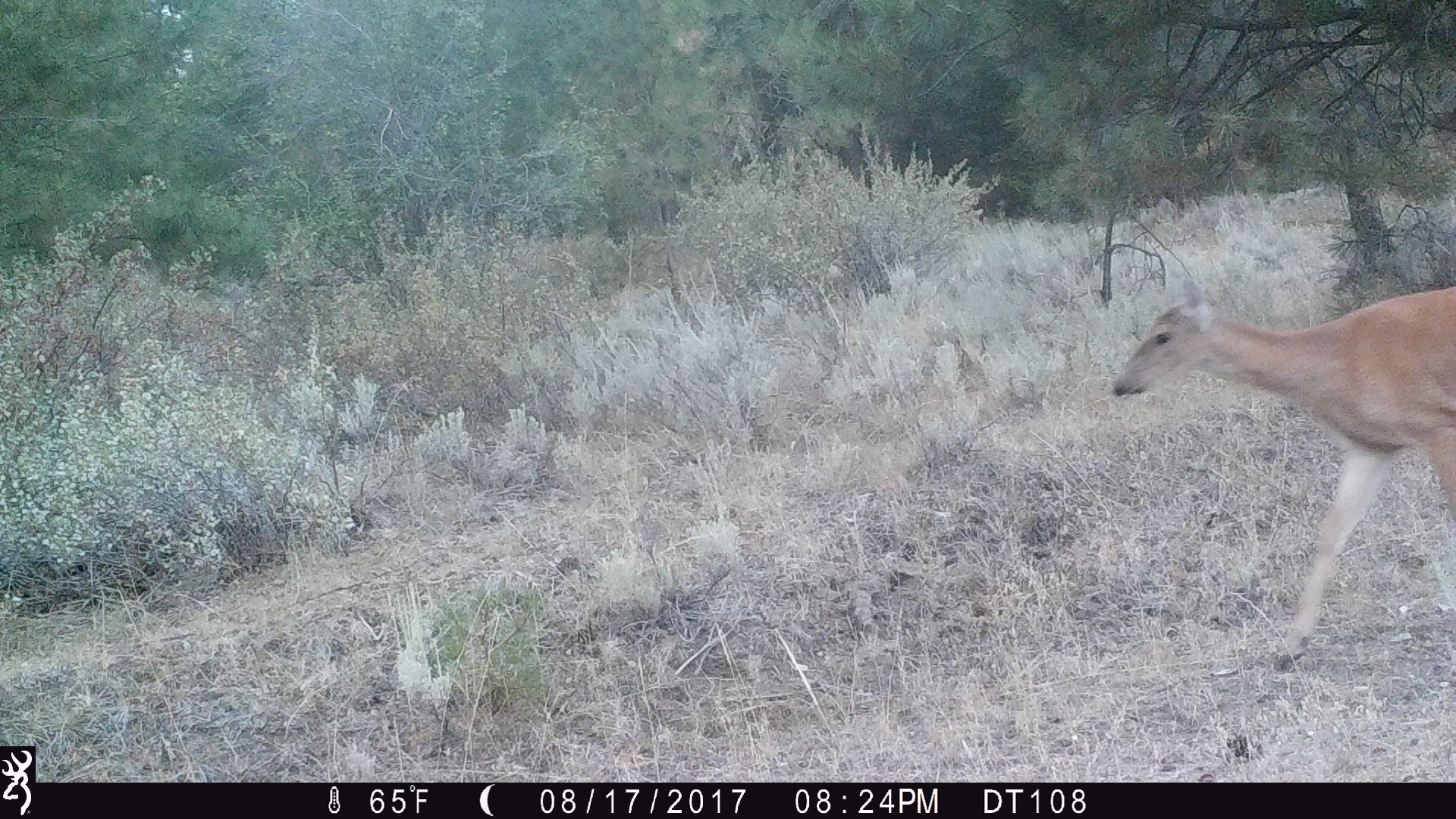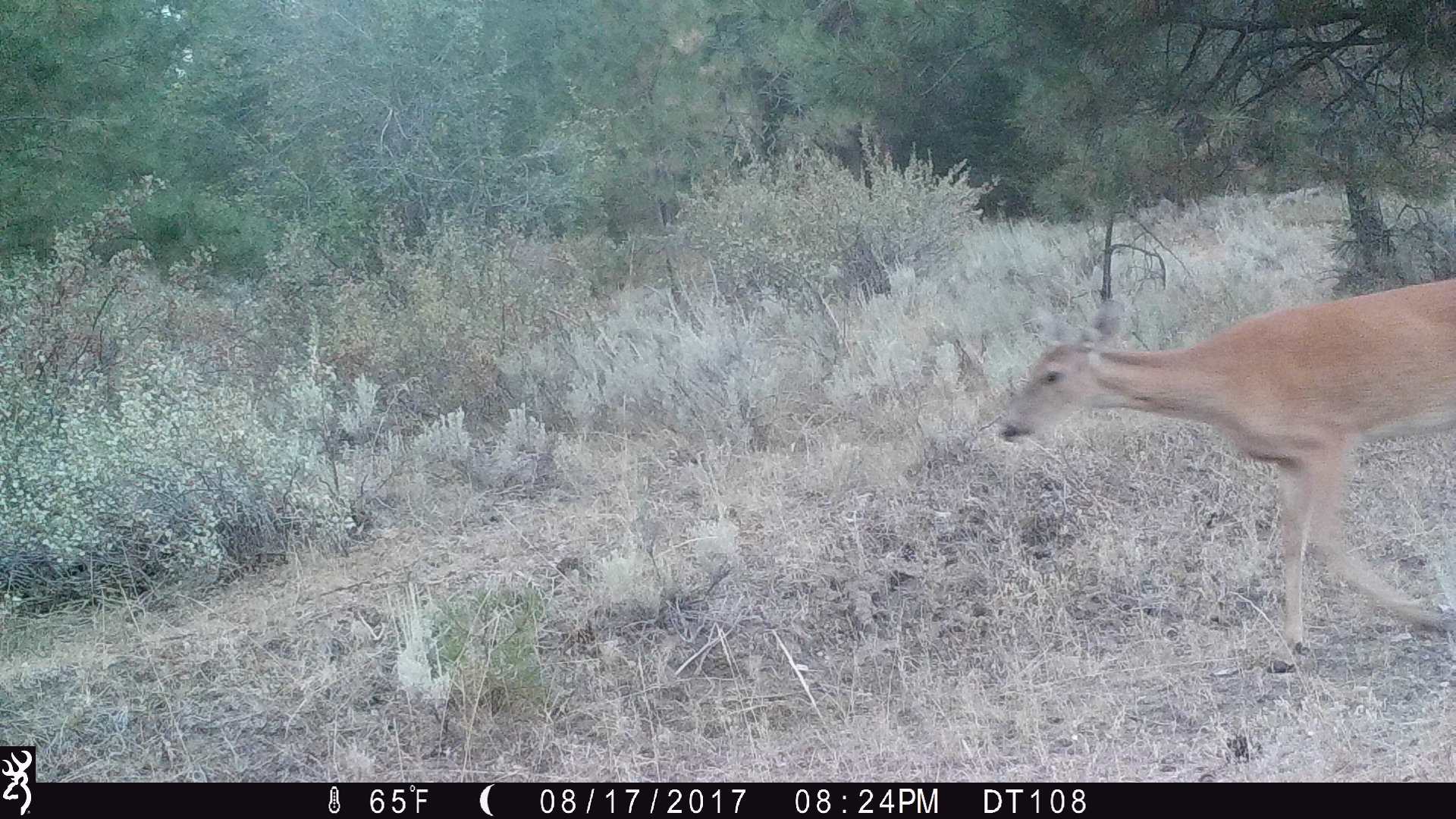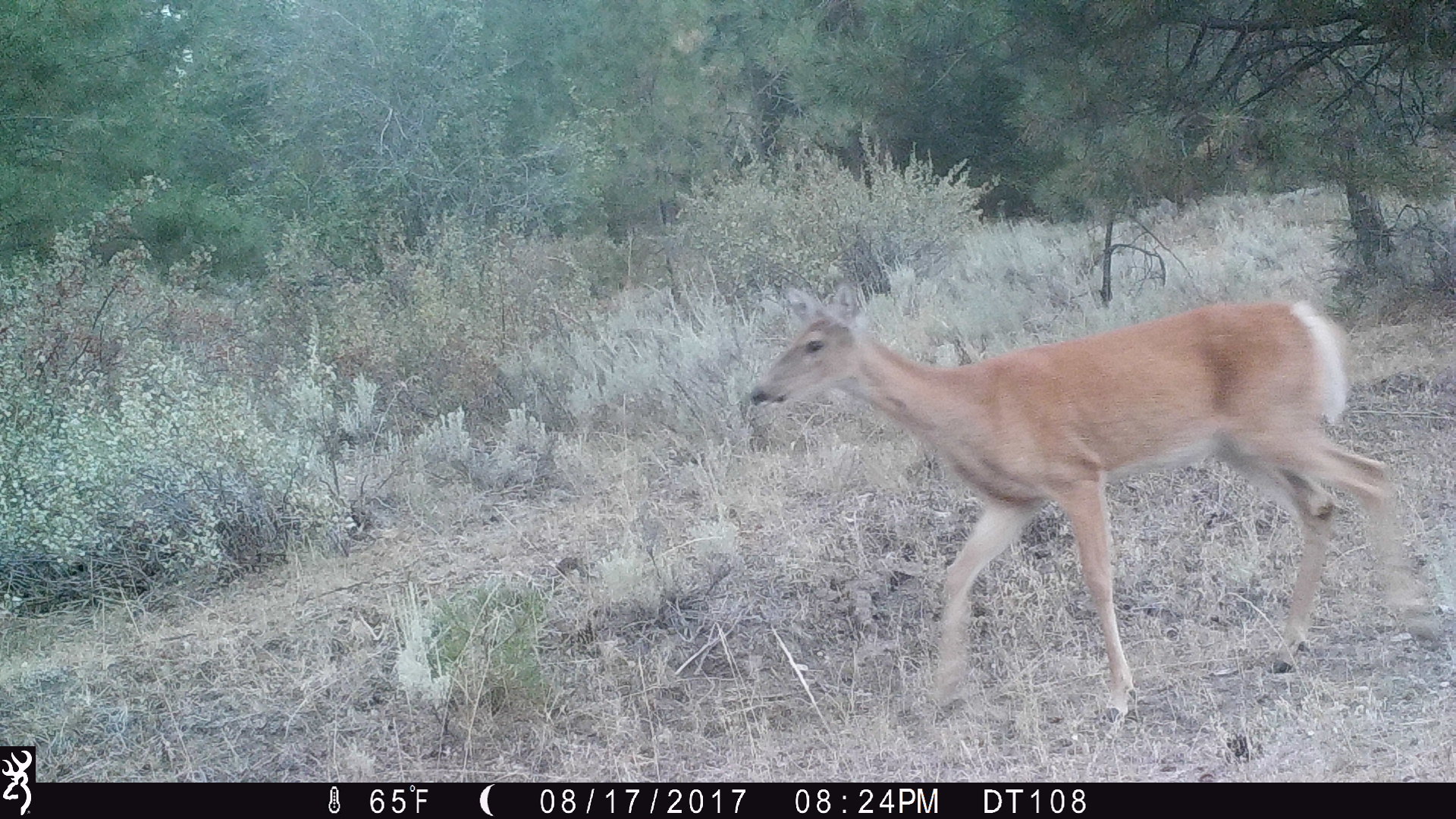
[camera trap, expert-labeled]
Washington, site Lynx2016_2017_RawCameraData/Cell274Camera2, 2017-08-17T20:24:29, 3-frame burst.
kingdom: Animalia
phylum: Chordata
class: Mammalia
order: Artiodactyla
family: Cervidae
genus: Odocoileus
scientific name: Odocoileus virginianus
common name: white-tailed deer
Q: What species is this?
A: Odocoileus virginianus (white-tailed deer).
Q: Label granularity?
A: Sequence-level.